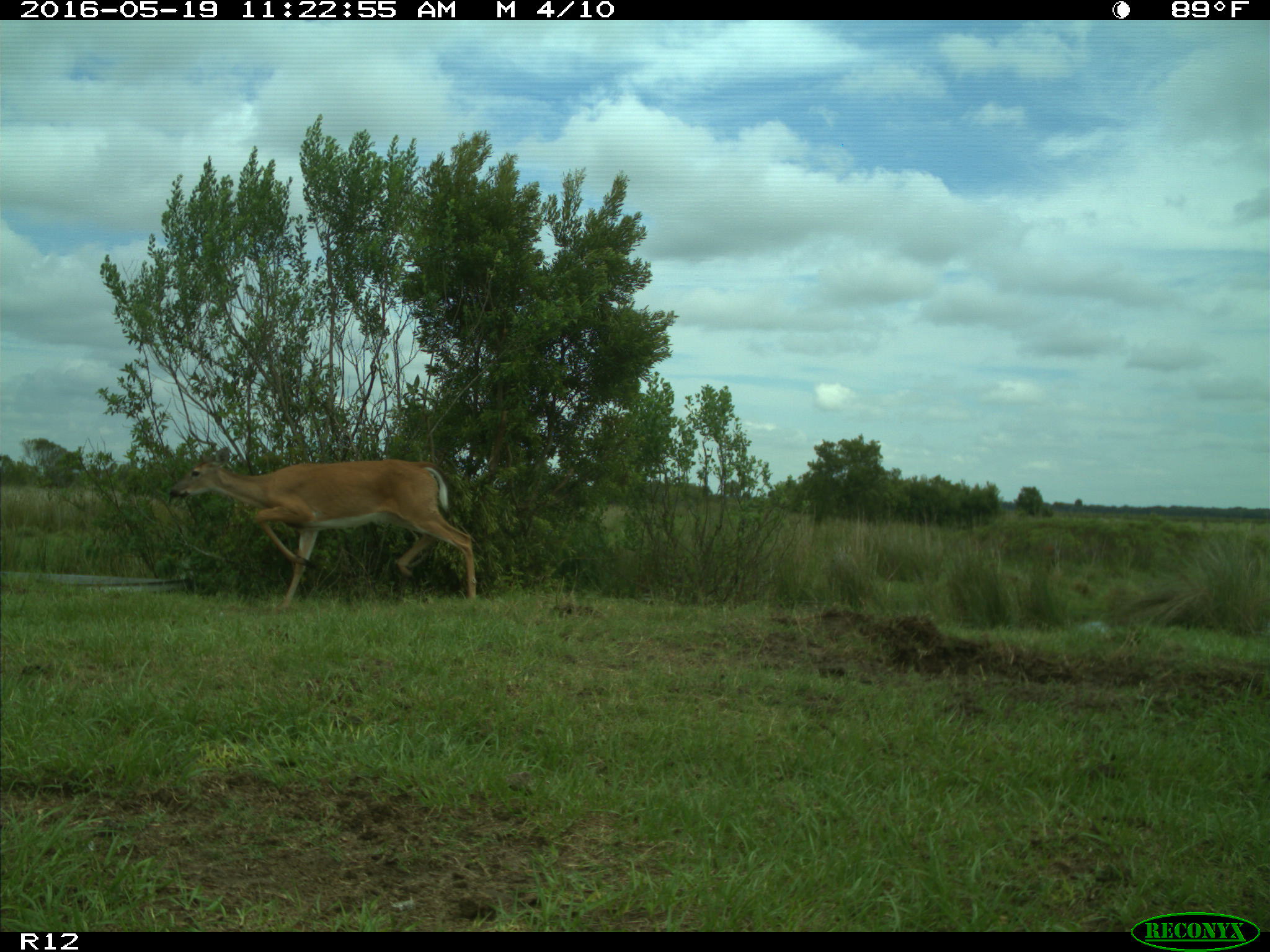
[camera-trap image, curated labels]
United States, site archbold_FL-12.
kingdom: Animalia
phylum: Chordata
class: Mammalia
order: Artiodactyla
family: Cervidae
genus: Odocoileus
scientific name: Odocoileus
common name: deer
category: unidentified deer